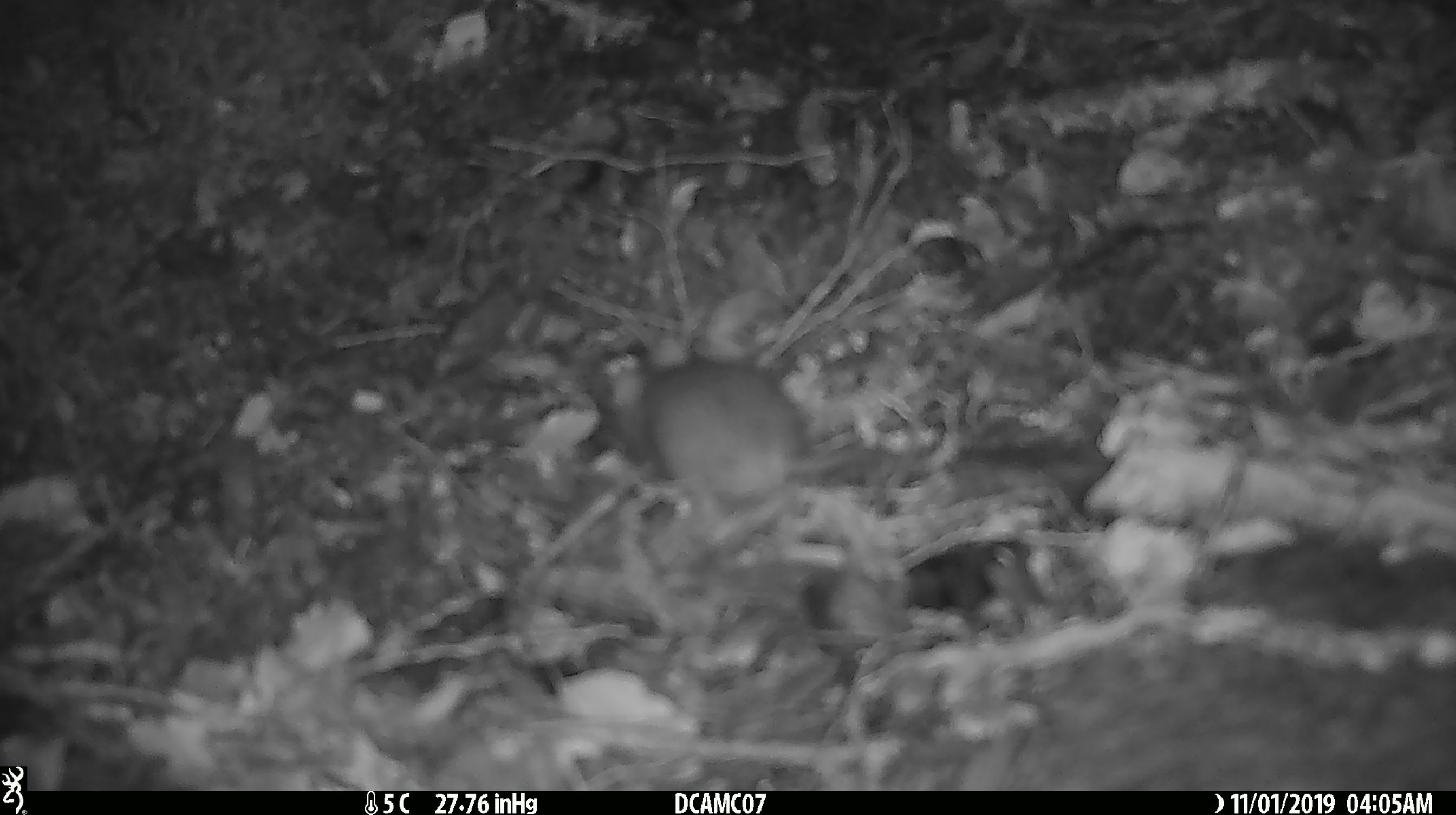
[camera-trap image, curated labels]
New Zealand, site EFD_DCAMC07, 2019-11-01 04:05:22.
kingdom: Animalia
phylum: Chordata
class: Mammalia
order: Rodentia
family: Muridae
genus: Mus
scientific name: Mus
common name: mouse